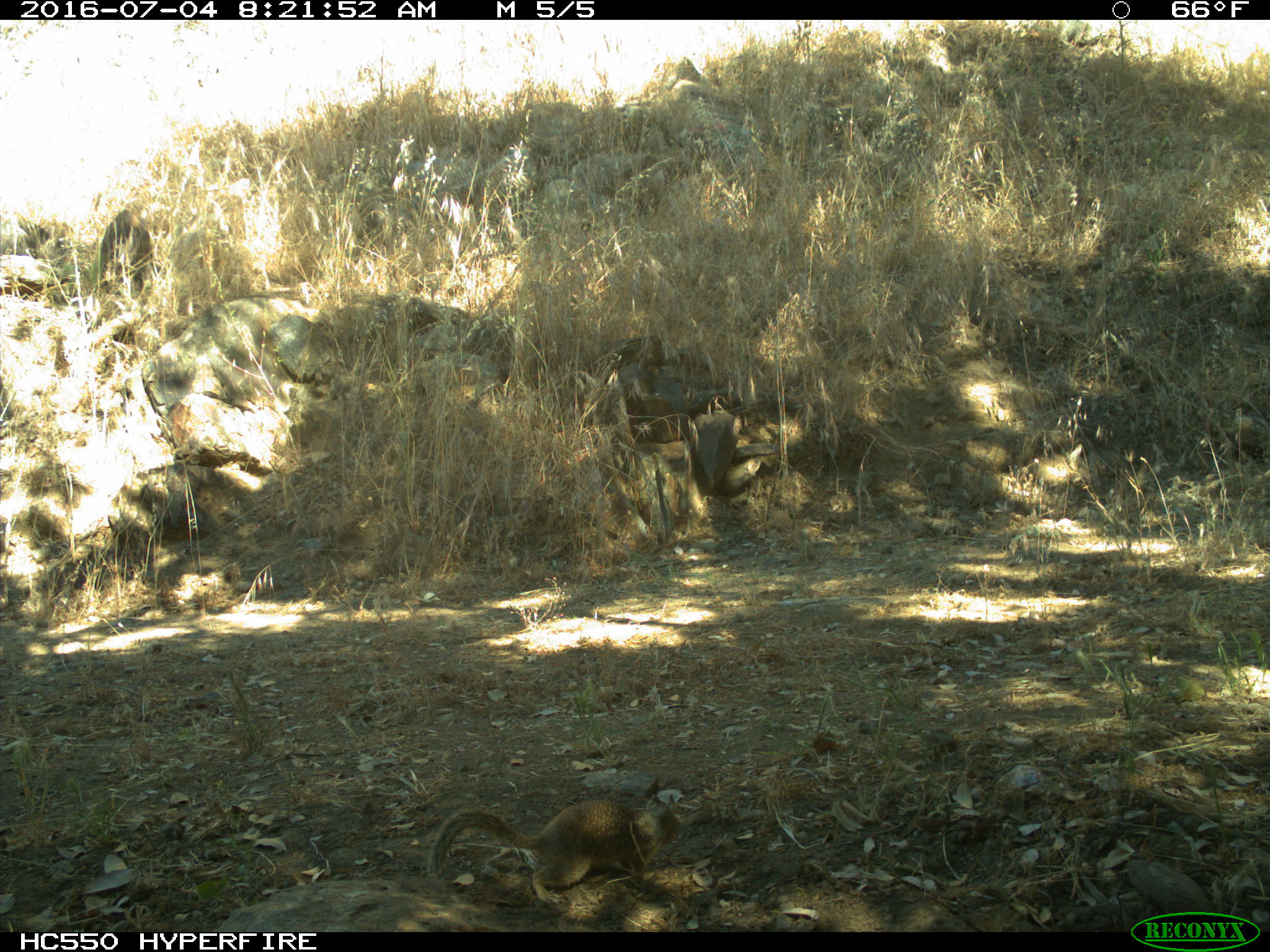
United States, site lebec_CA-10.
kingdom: Animalia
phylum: Chordata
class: Mammalia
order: Rodentia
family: Sciuridae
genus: Otospermophilus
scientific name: Otospermophilus beecheyi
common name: california ground squirrel